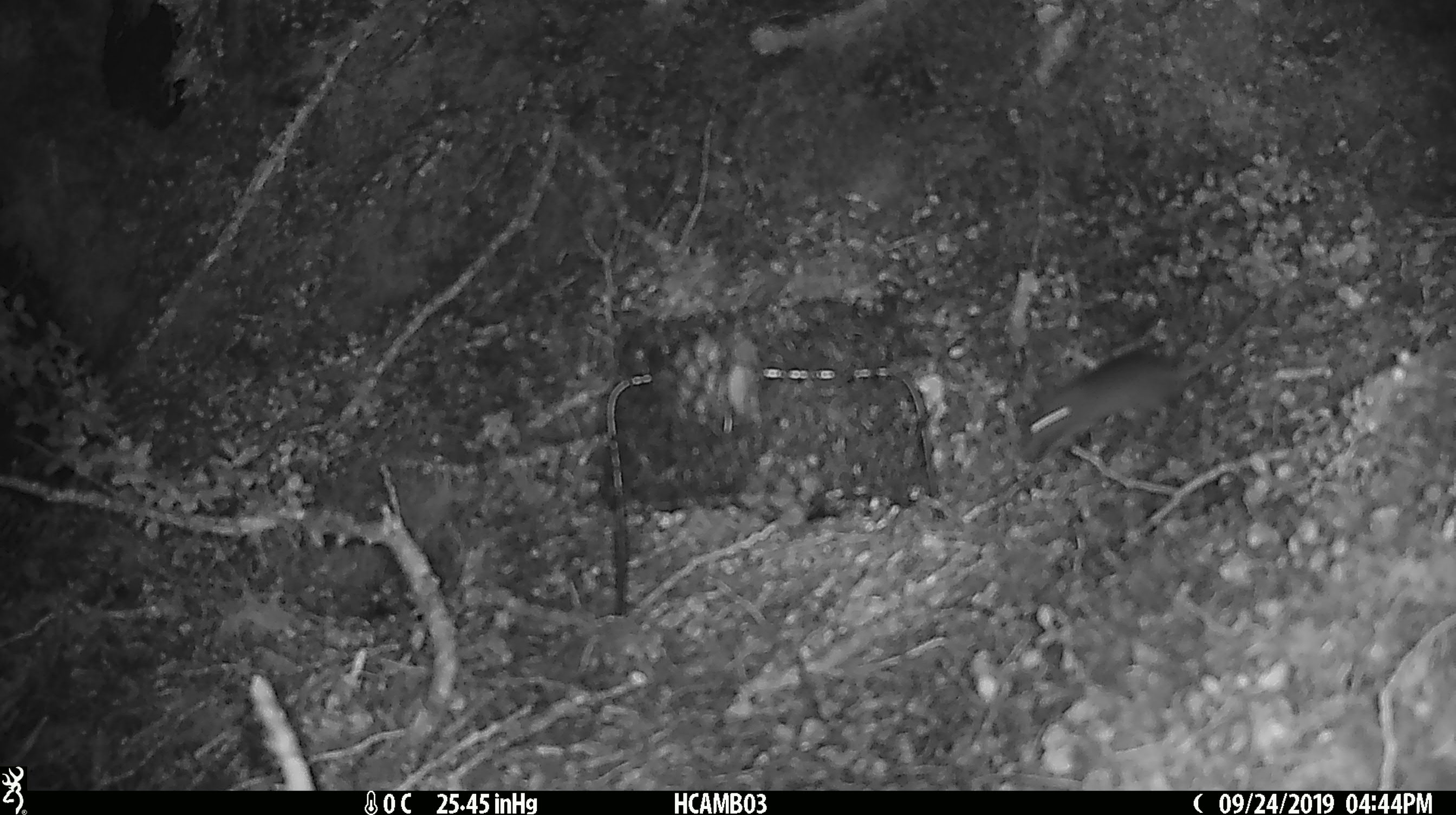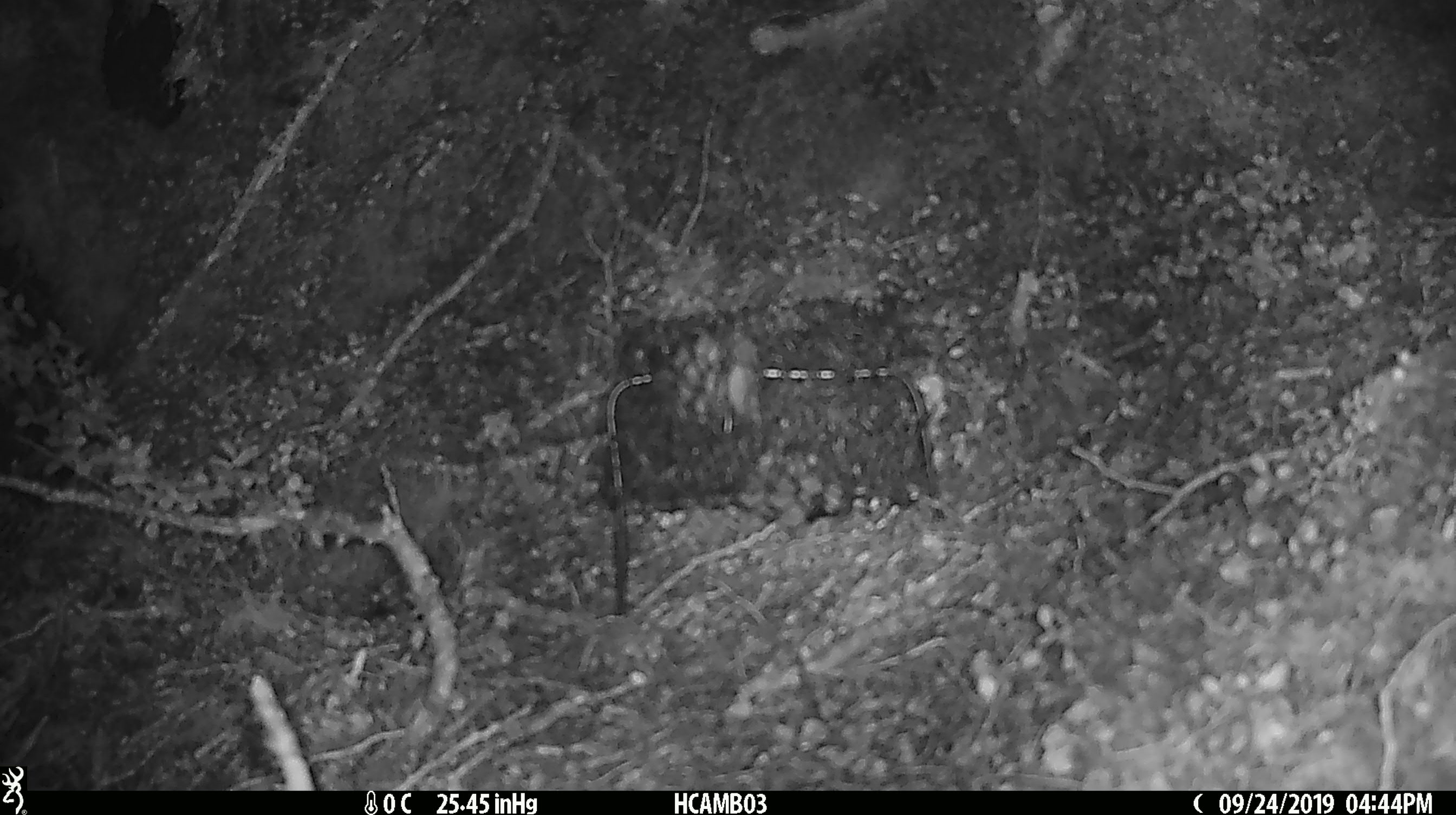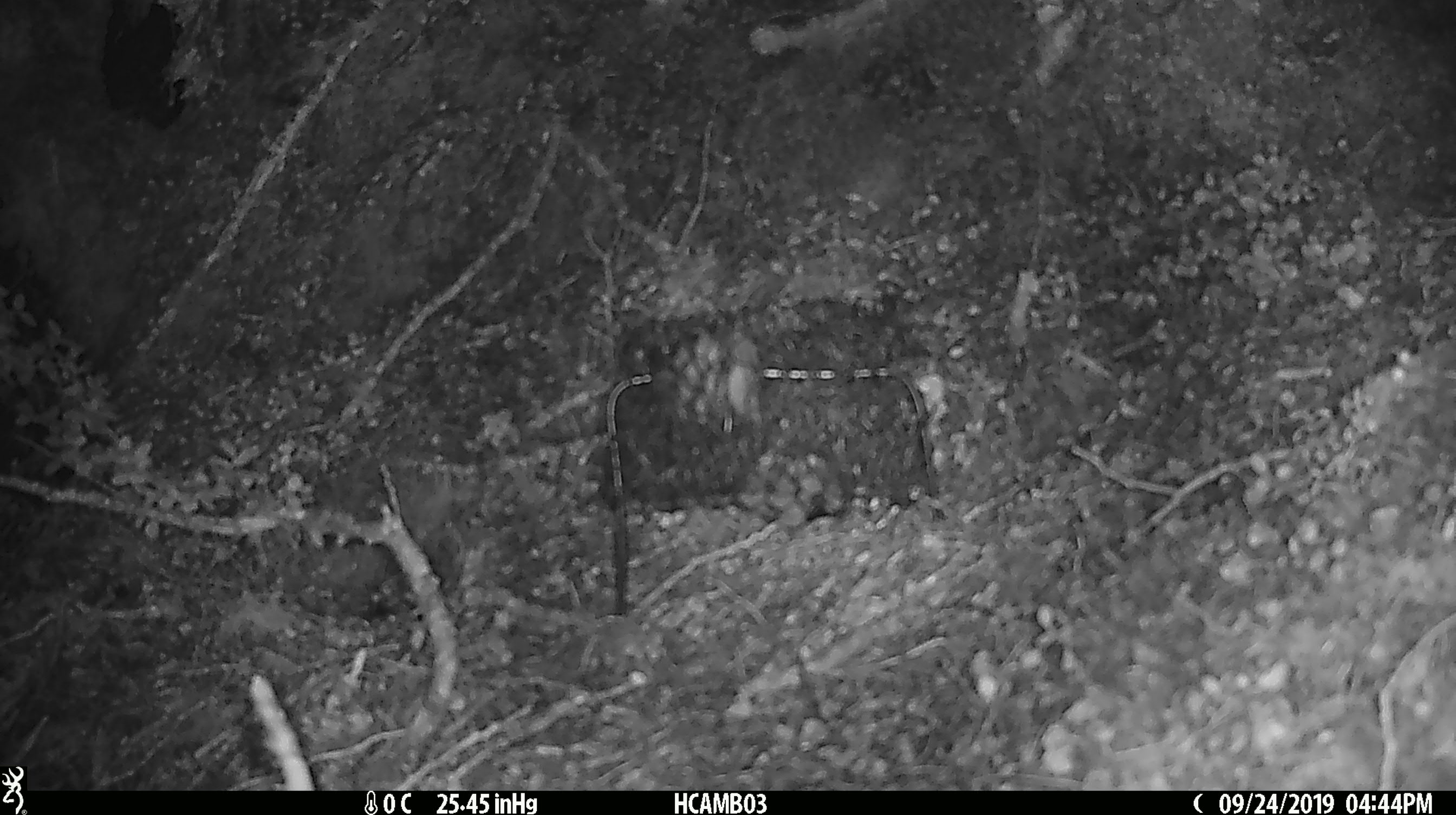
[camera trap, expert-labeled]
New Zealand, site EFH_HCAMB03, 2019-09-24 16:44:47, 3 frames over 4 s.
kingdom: Animalia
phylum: Chordata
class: Mammalia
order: Rodentia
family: Muridae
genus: Mus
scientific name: Mus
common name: mouse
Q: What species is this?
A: Mouse (Mus).